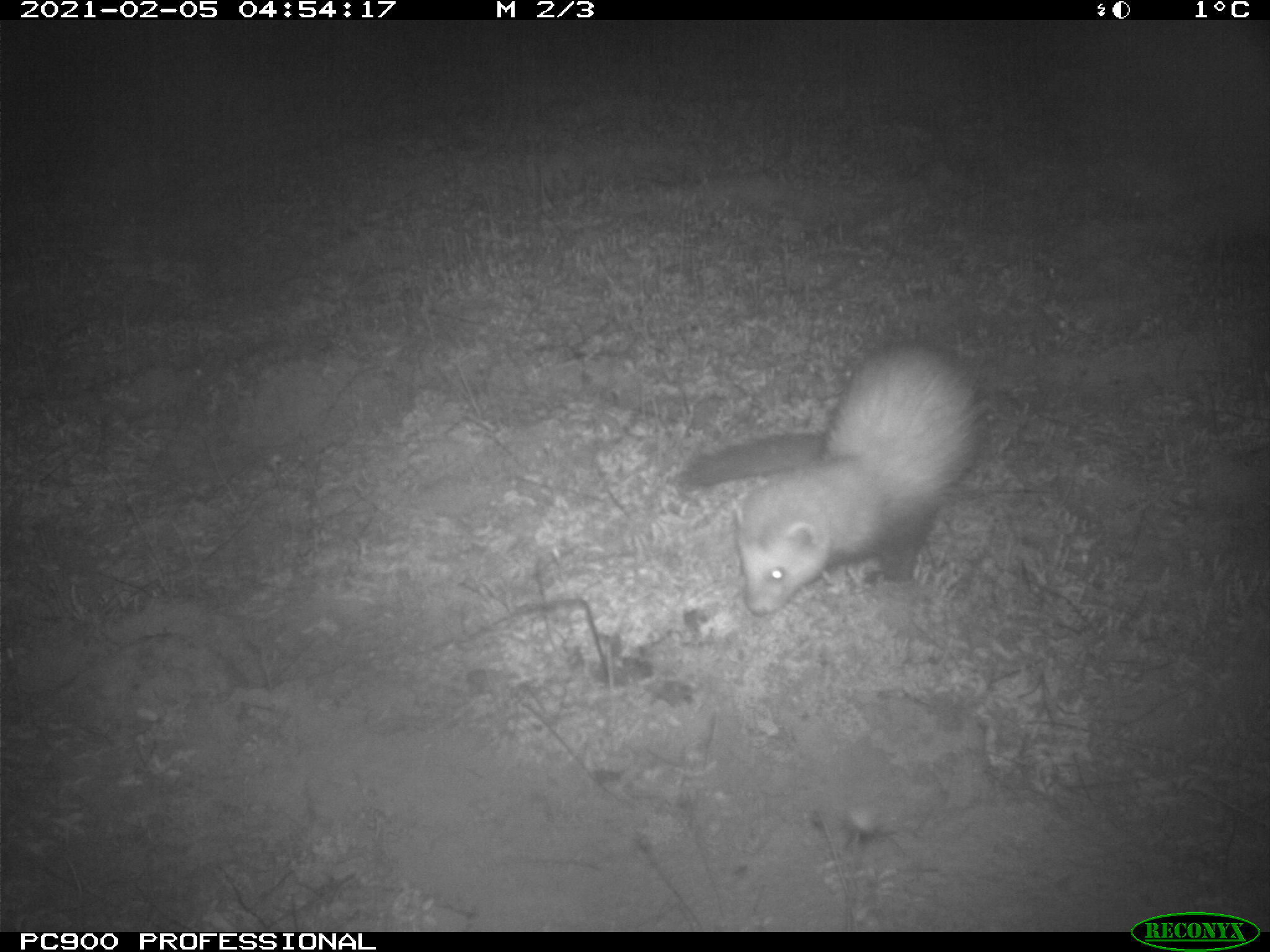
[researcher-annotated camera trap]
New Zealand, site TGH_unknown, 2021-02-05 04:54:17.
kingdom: Animalia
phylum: Chordata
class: Mammalia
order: Carnivora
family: Mustelidae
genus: Mustela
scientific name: Mustela furo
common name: ferret